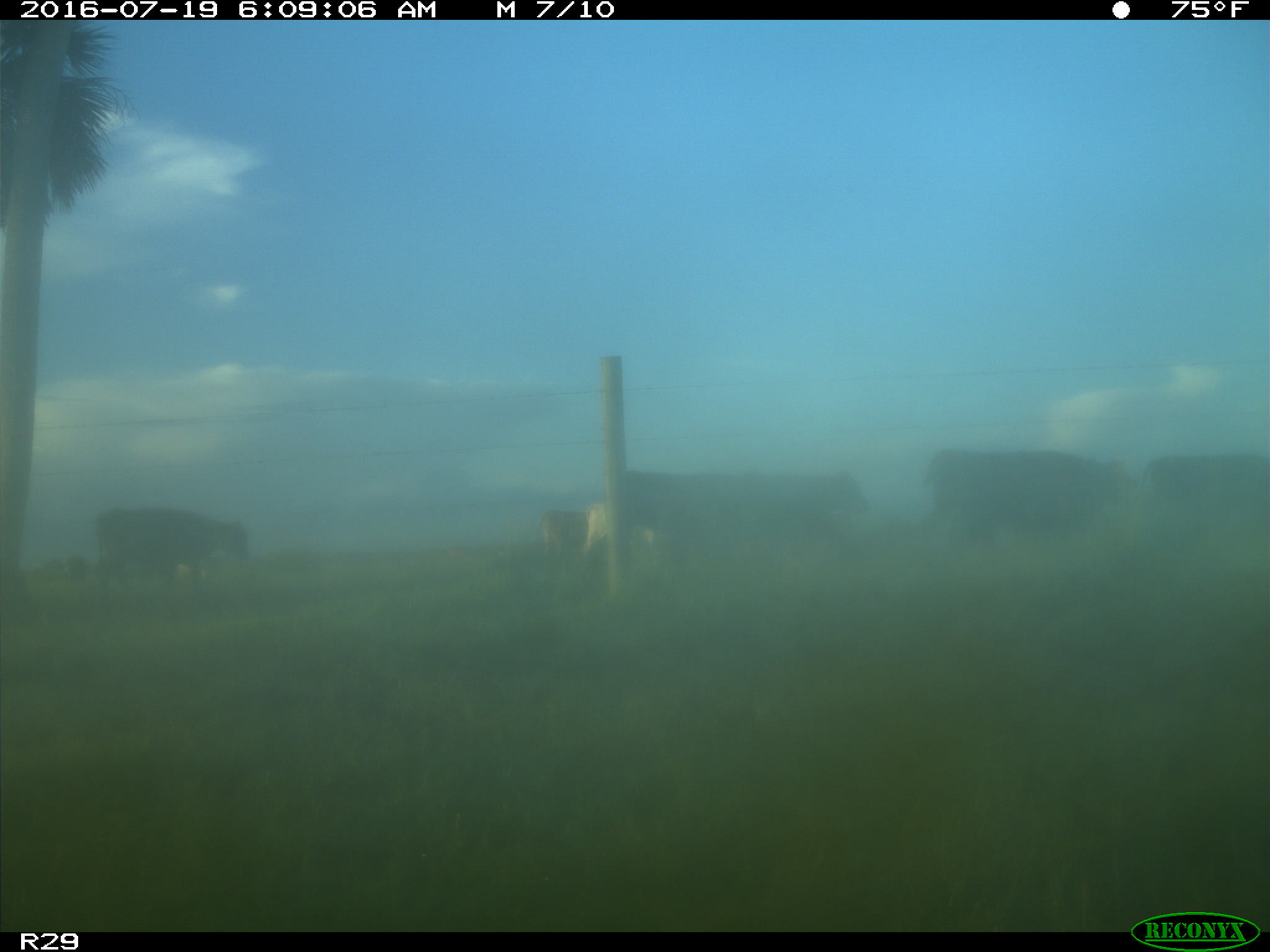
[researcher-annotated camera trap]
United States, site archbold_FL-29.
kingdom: Animalia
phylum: Chordata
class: Mammalia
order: Artiodactyla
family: Bovidae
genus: Bos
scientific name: Bos taurus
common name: domestic cow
Bos taurus (domestic cow).